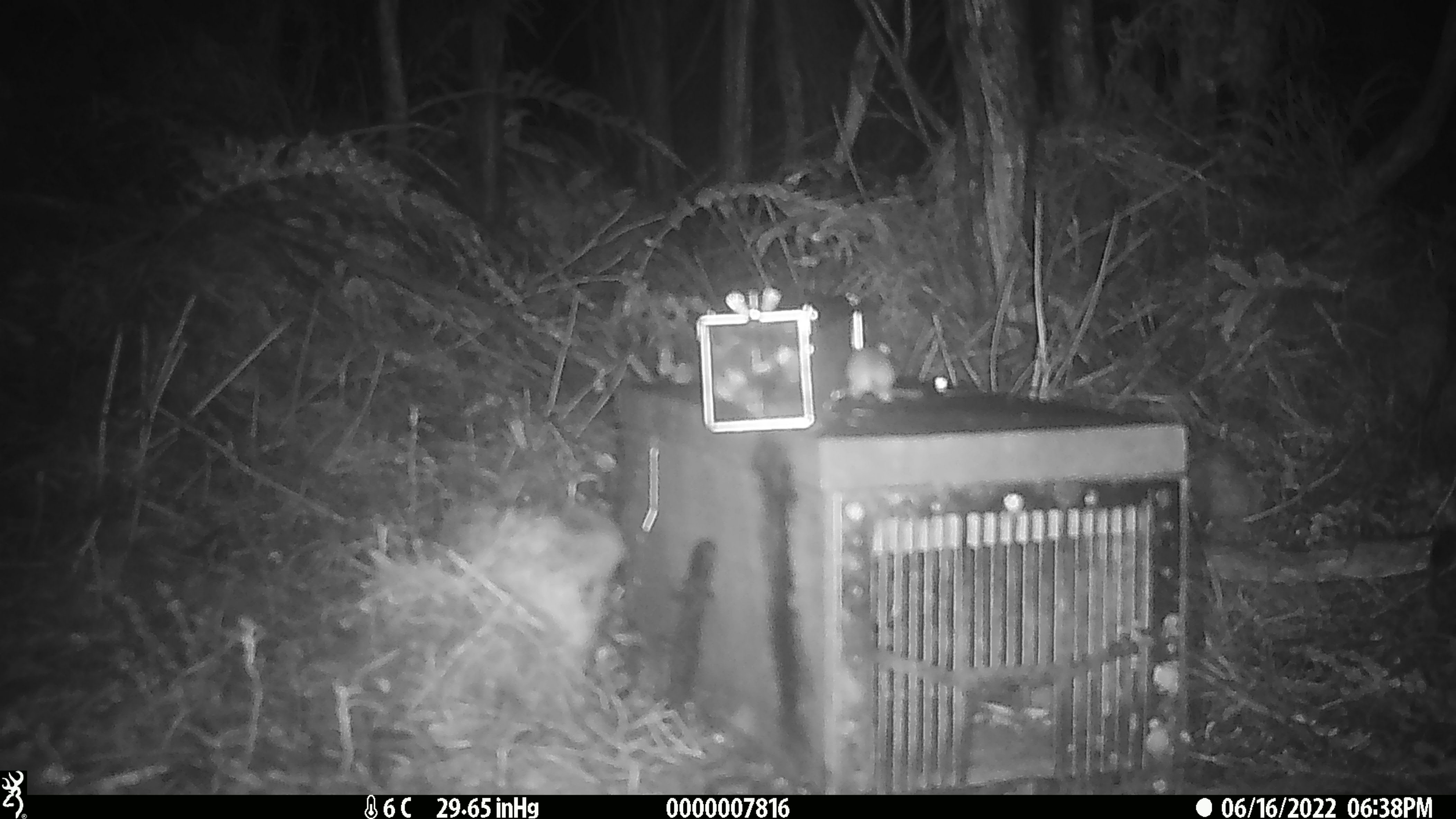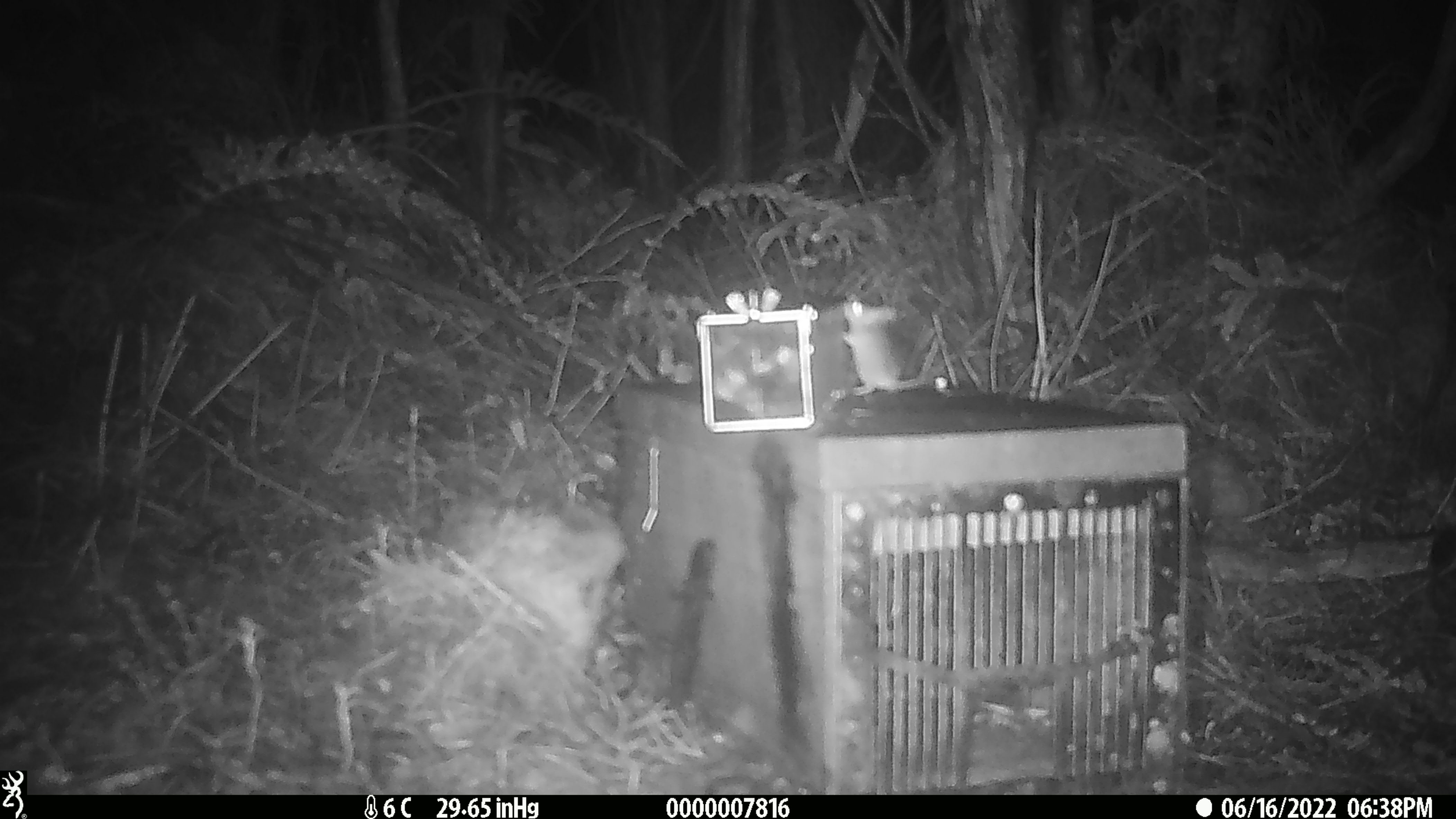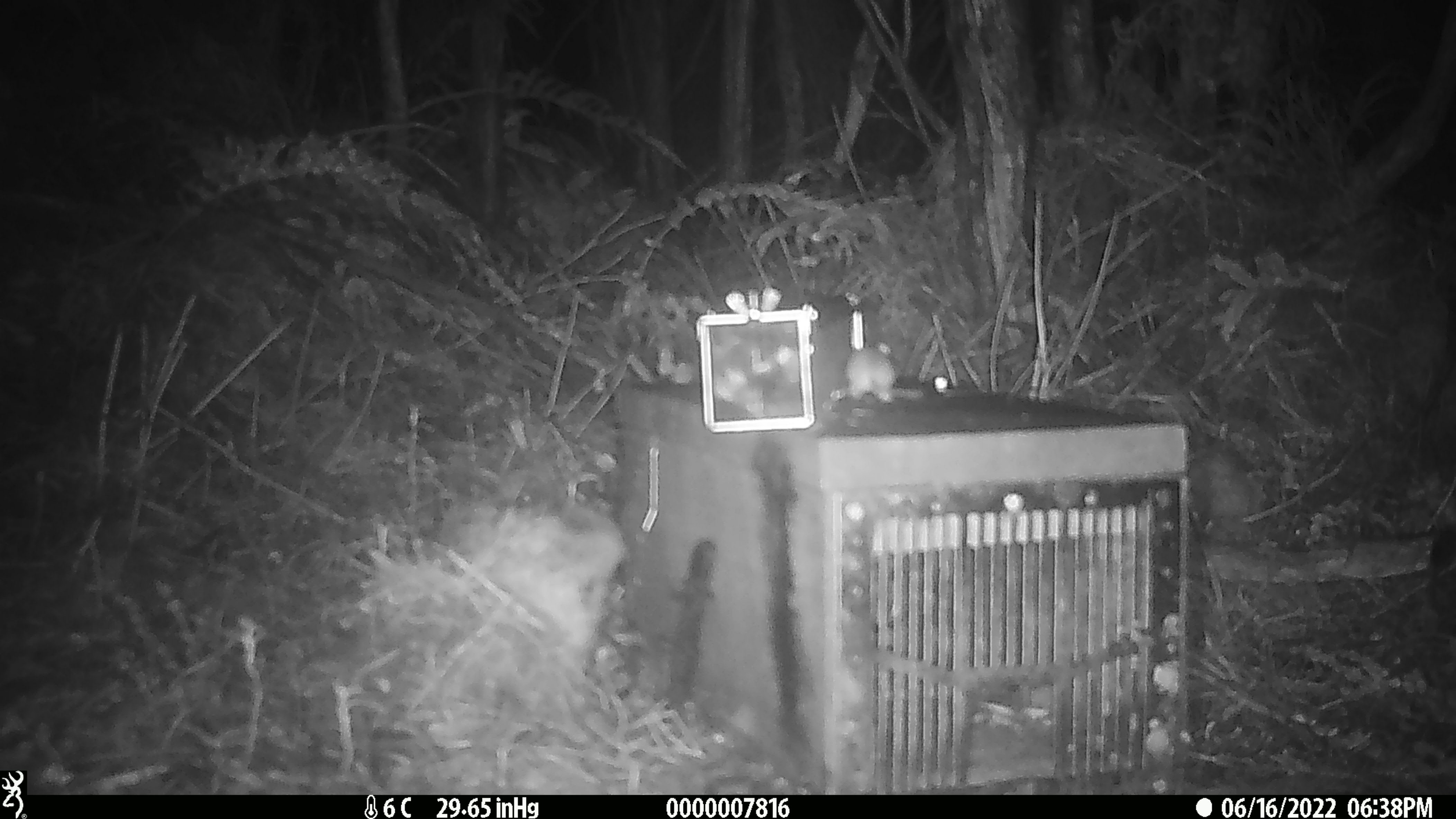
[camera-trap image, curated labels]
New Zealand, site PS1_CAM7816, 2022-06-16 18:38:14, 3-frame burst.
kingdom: Animalia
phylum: Chordata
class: Mammalia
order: Rodentia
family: Muridae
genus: Mus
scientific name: Mus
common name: mouse